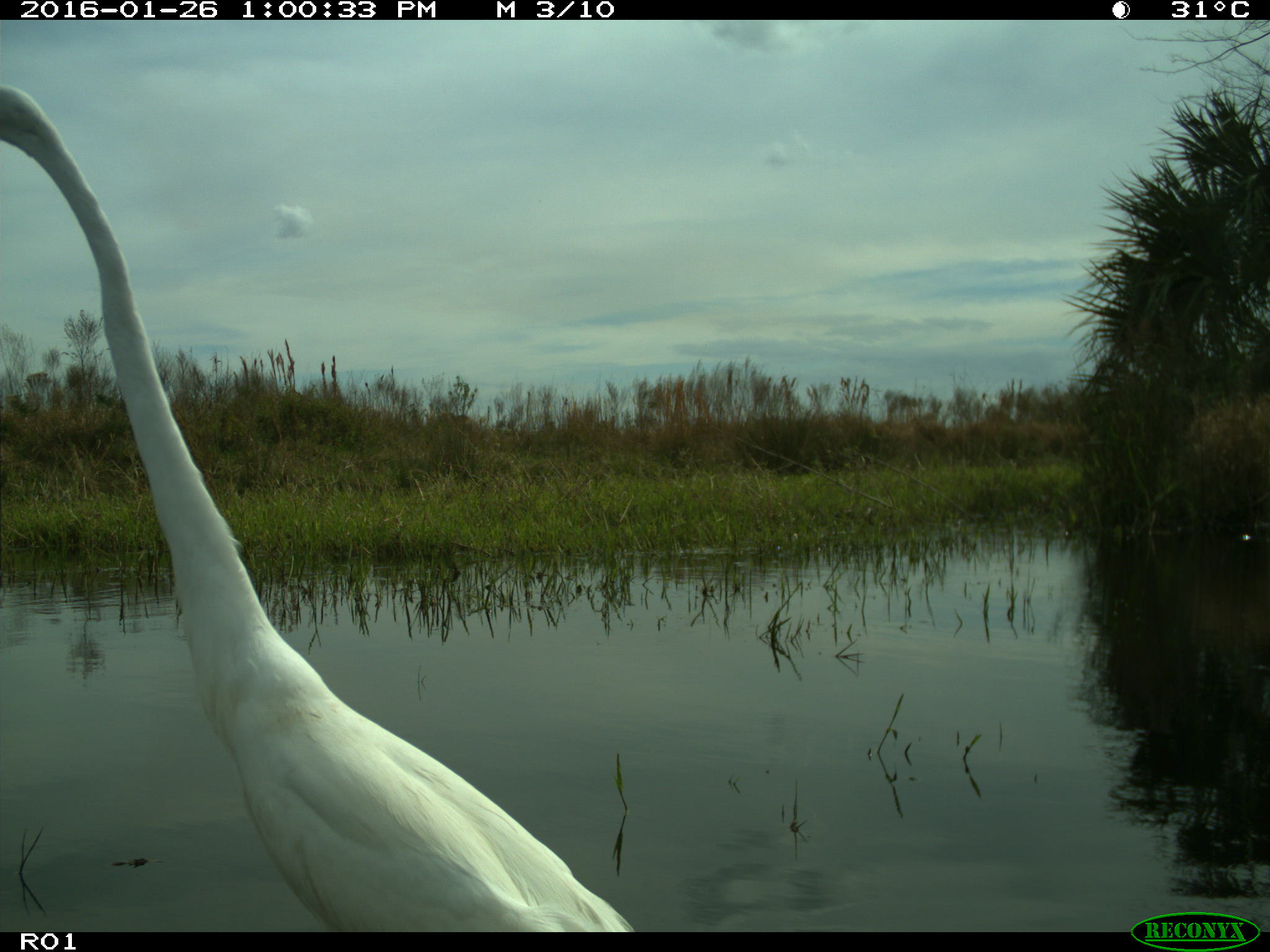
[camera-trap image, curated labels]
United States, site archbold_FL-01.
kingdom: Animalia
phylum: Chordata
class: Aves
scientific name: Aves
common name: birds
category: unidentified bird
Unidentified bird (birds) (Aves).